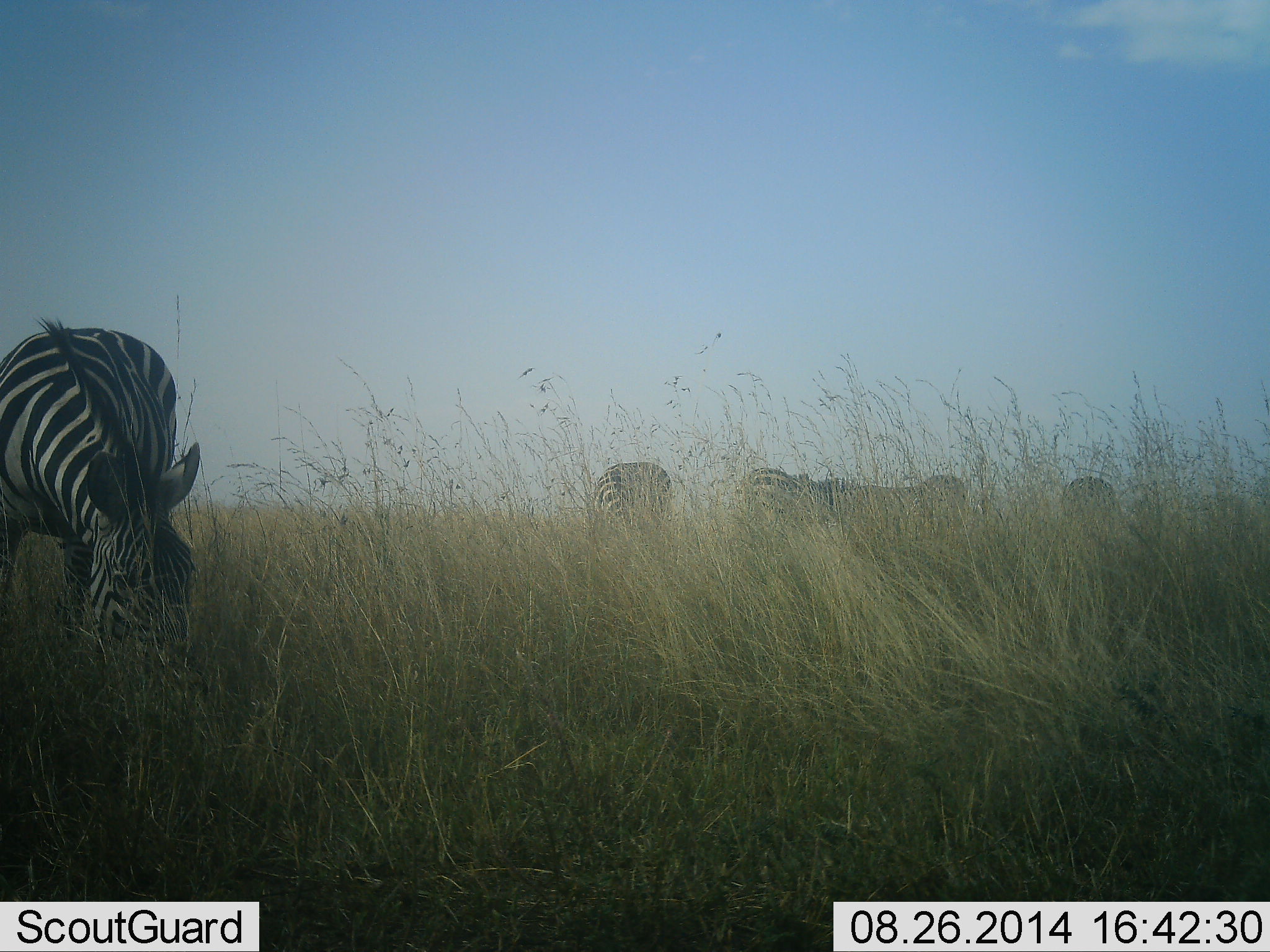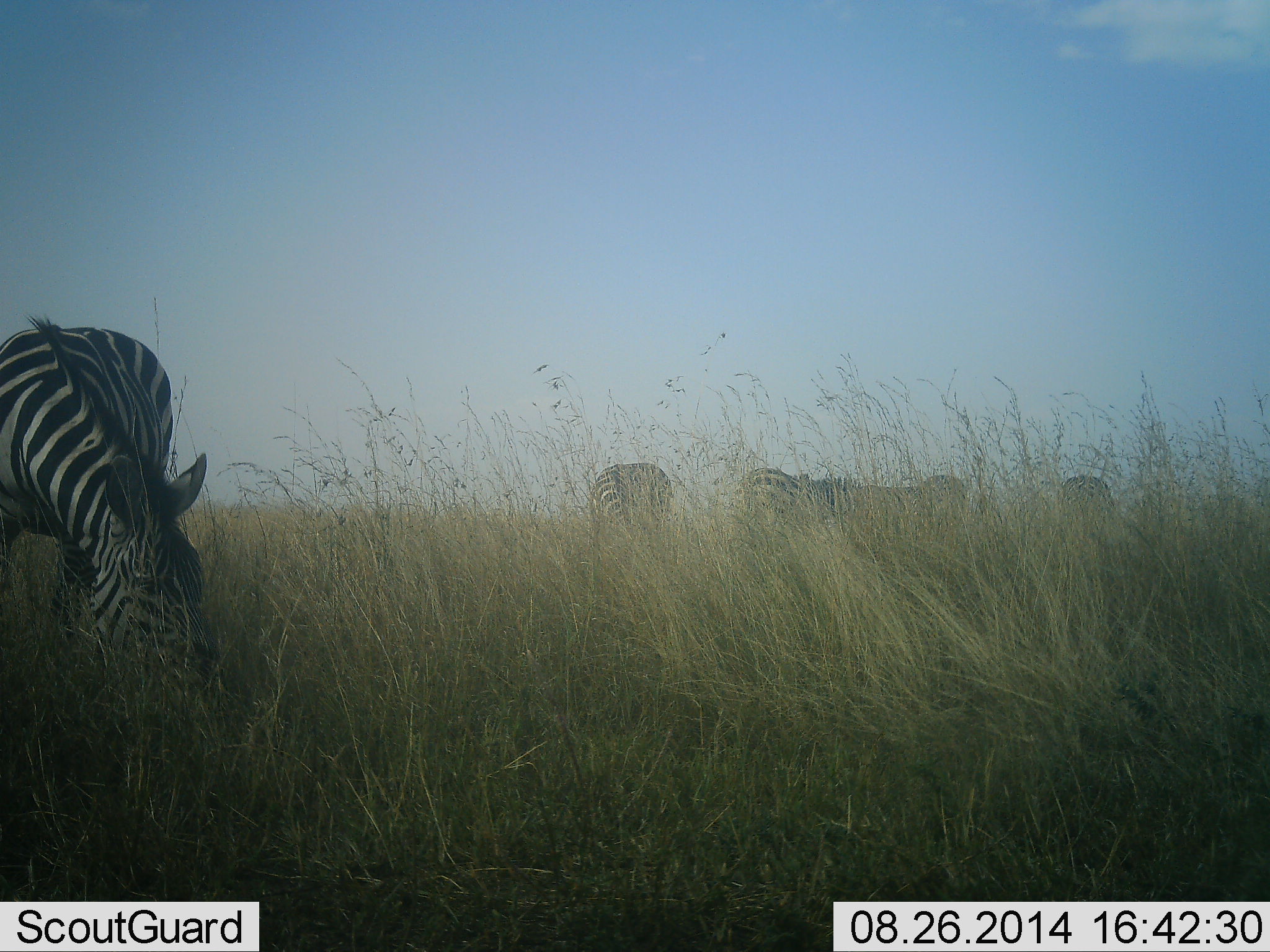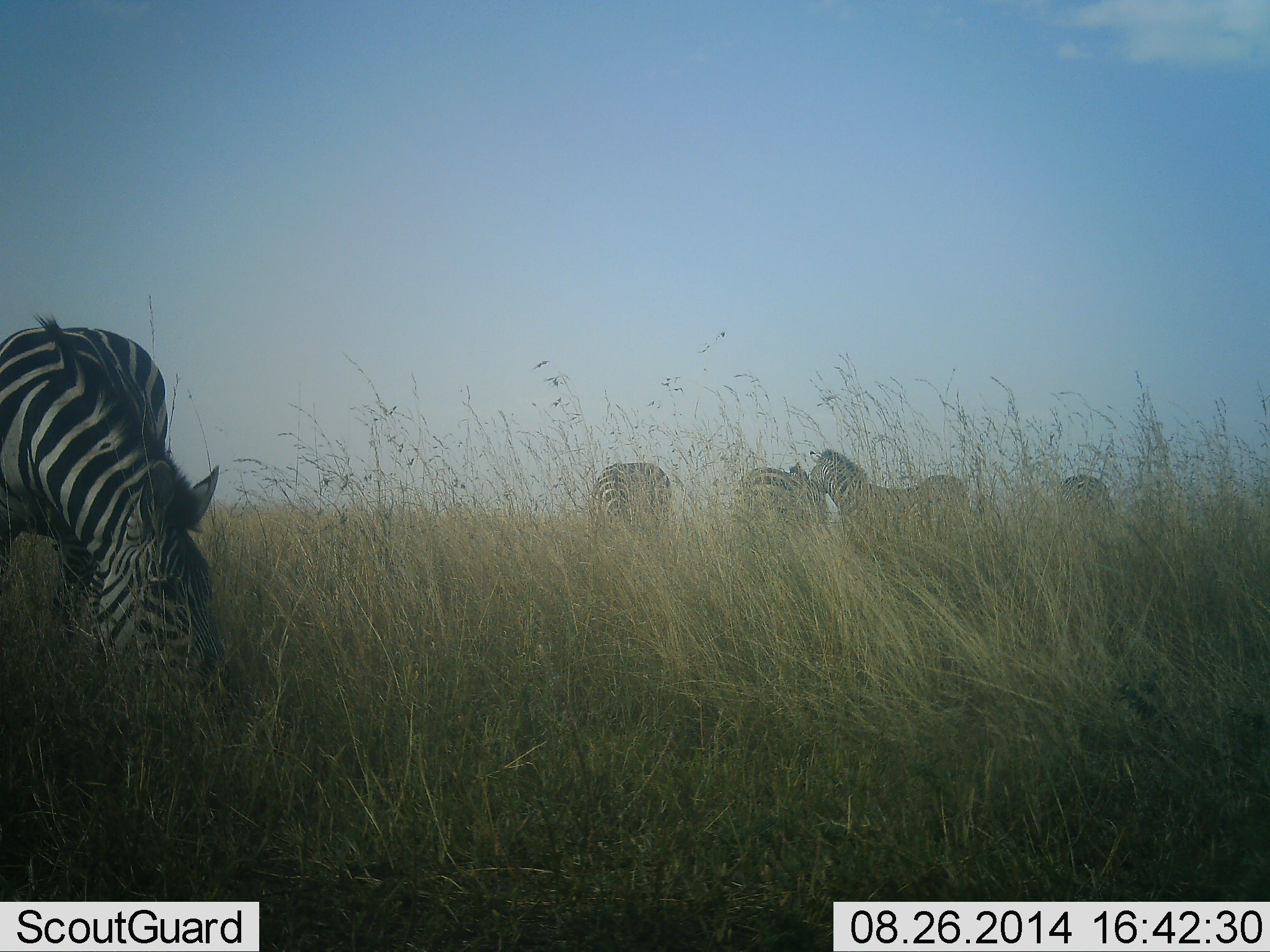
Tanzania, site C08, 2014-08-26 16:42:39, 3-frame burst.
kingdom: Animalia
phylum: Chordata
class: Mammalia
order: Perissodactyla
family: Equidae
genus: Equus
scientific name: Equus quagga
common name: plains zebra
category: zebra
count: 5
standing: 20%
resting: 0%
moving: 10%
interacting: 20%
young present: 0%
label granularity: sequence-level